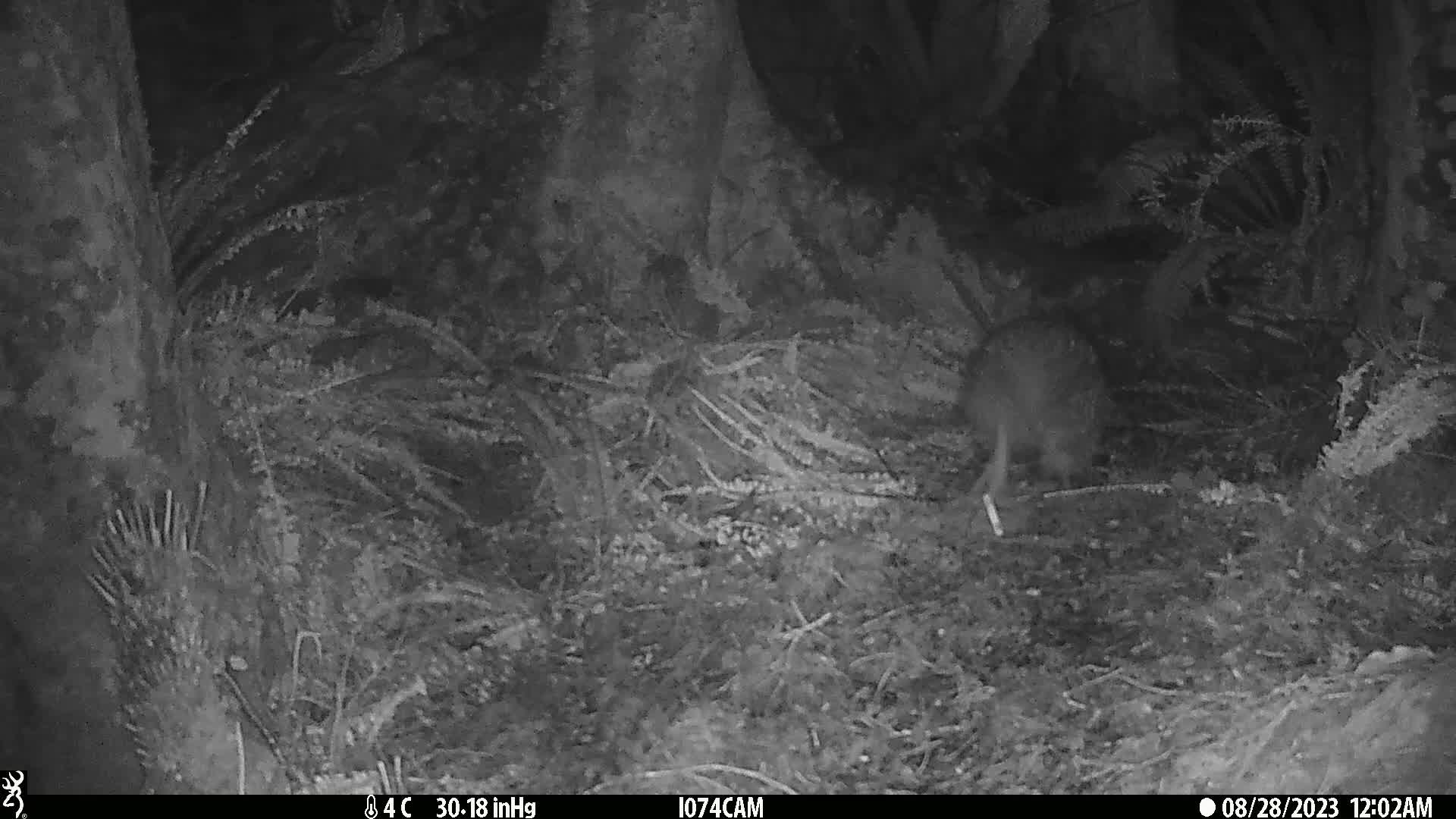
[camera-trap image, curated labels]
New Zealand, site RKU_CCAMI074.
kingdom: Animalia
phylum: Chordata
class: Aves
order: Apterygiformes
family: Apterygidae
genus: Apteryx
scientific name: Apteryx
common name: kiwi